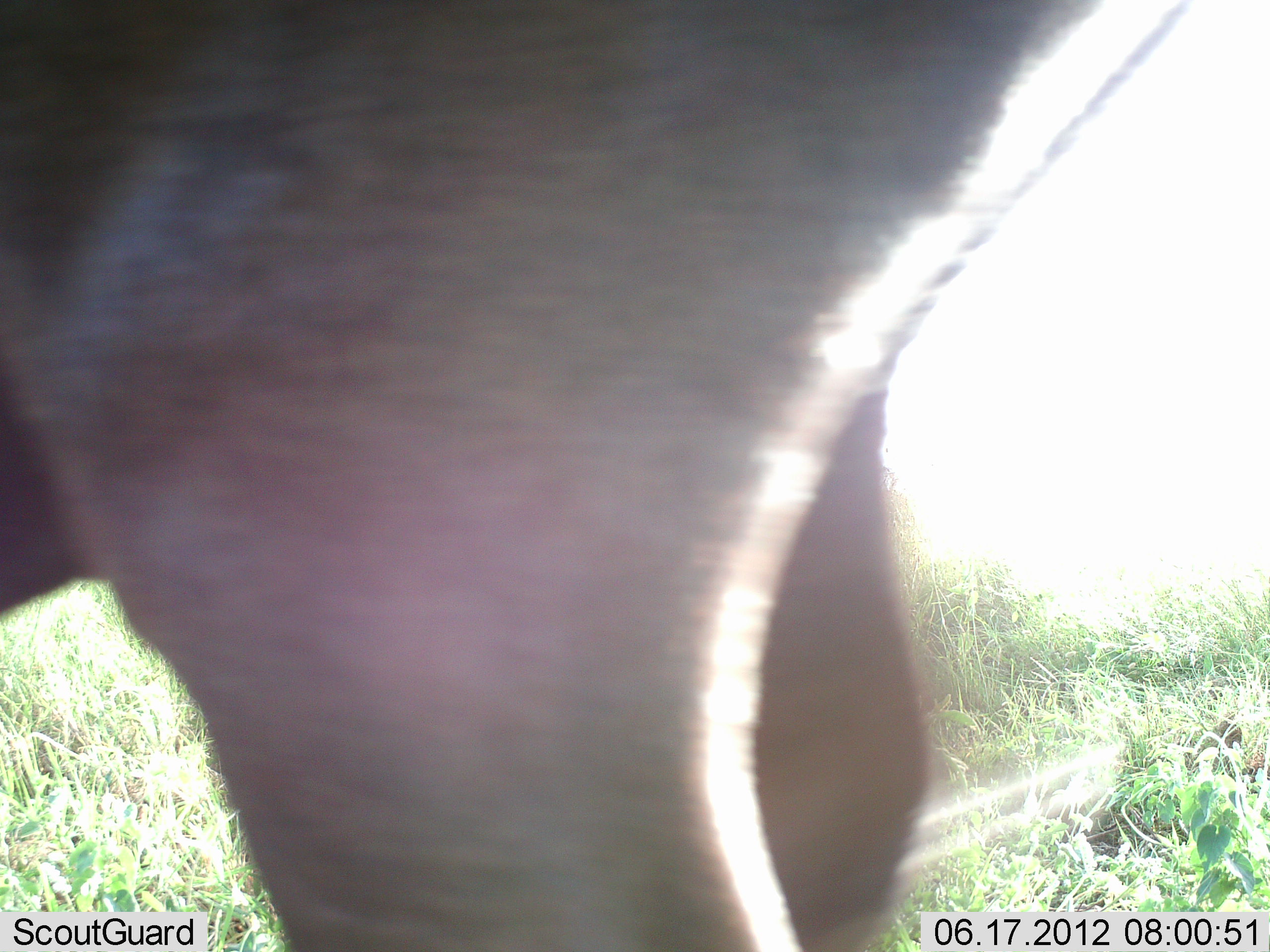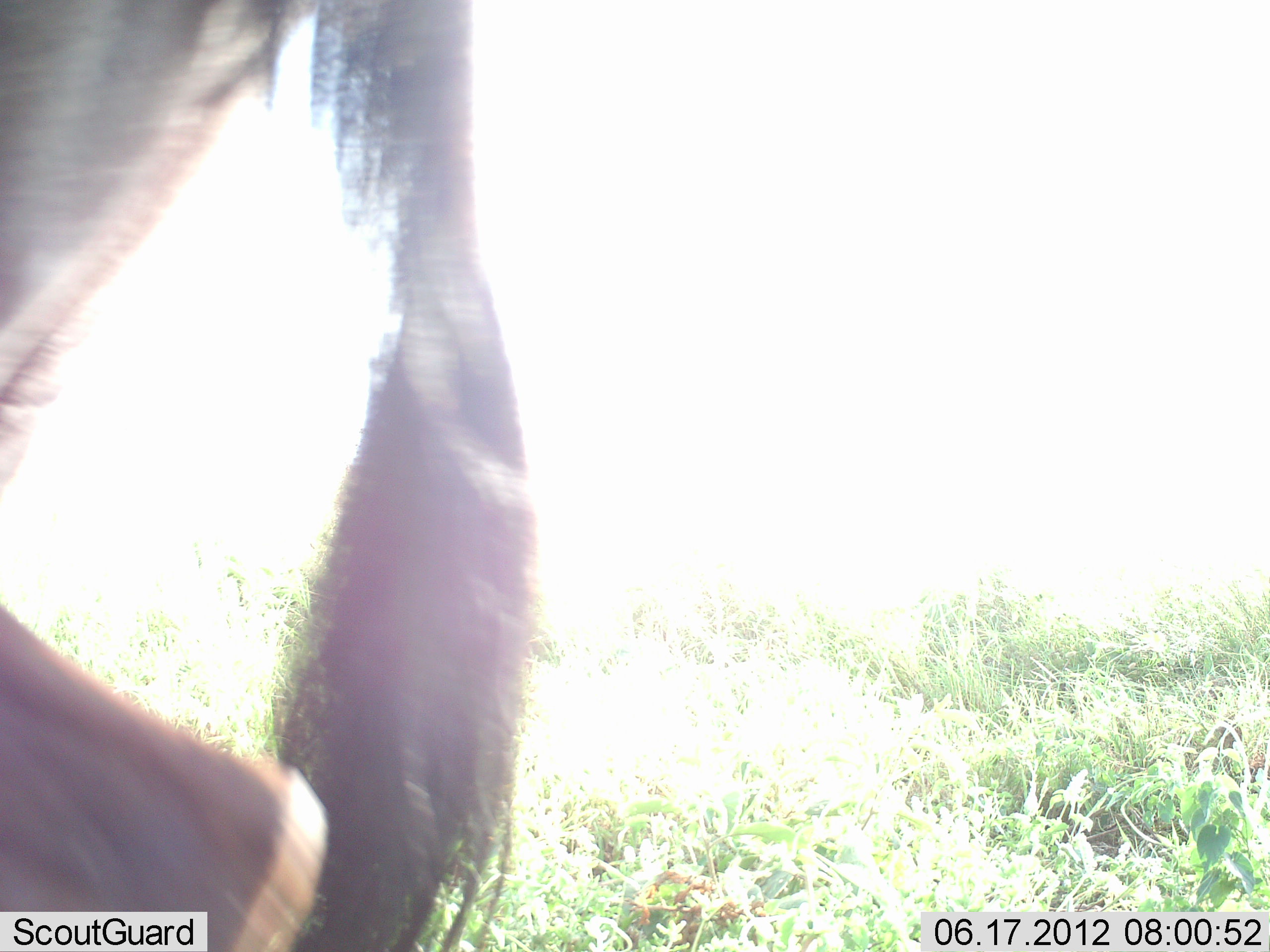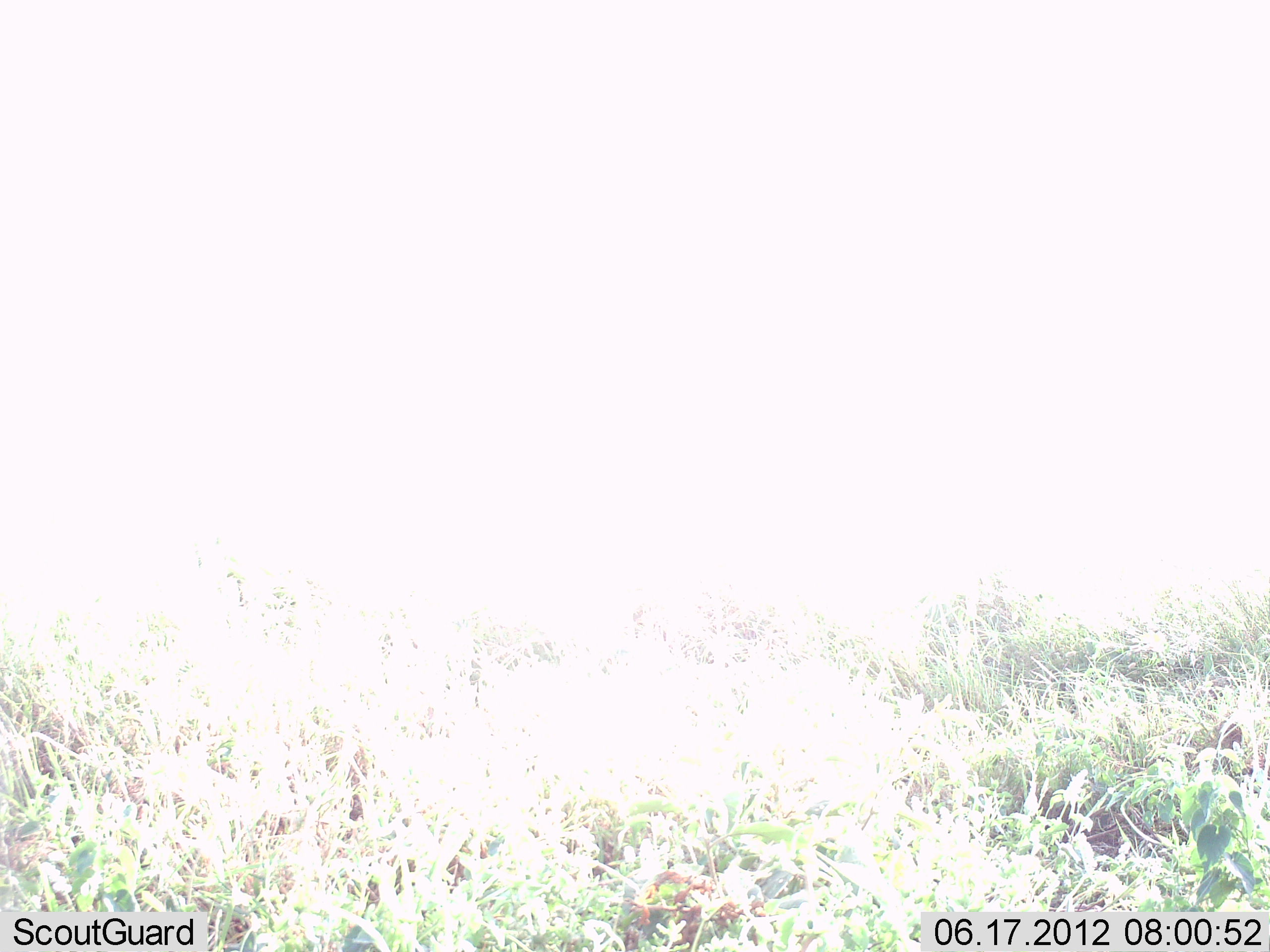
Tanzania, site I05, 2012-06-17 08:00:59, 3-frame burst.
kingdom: Animalia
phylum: Chordata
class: Mammalia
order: Artiodactyla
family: Bovidae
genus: Connochaetes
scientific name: Connochaetes taurinus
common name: blue wildebeest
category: wildebeest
Wildebeest (blue wildebeest) (Connochaetes taurinus), count 1. Behavior (volunteer vote fractions): standing 0%, resting 0%, moving 100%, interacting 0%. Young present (vote fraction): 0%. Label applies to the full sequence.